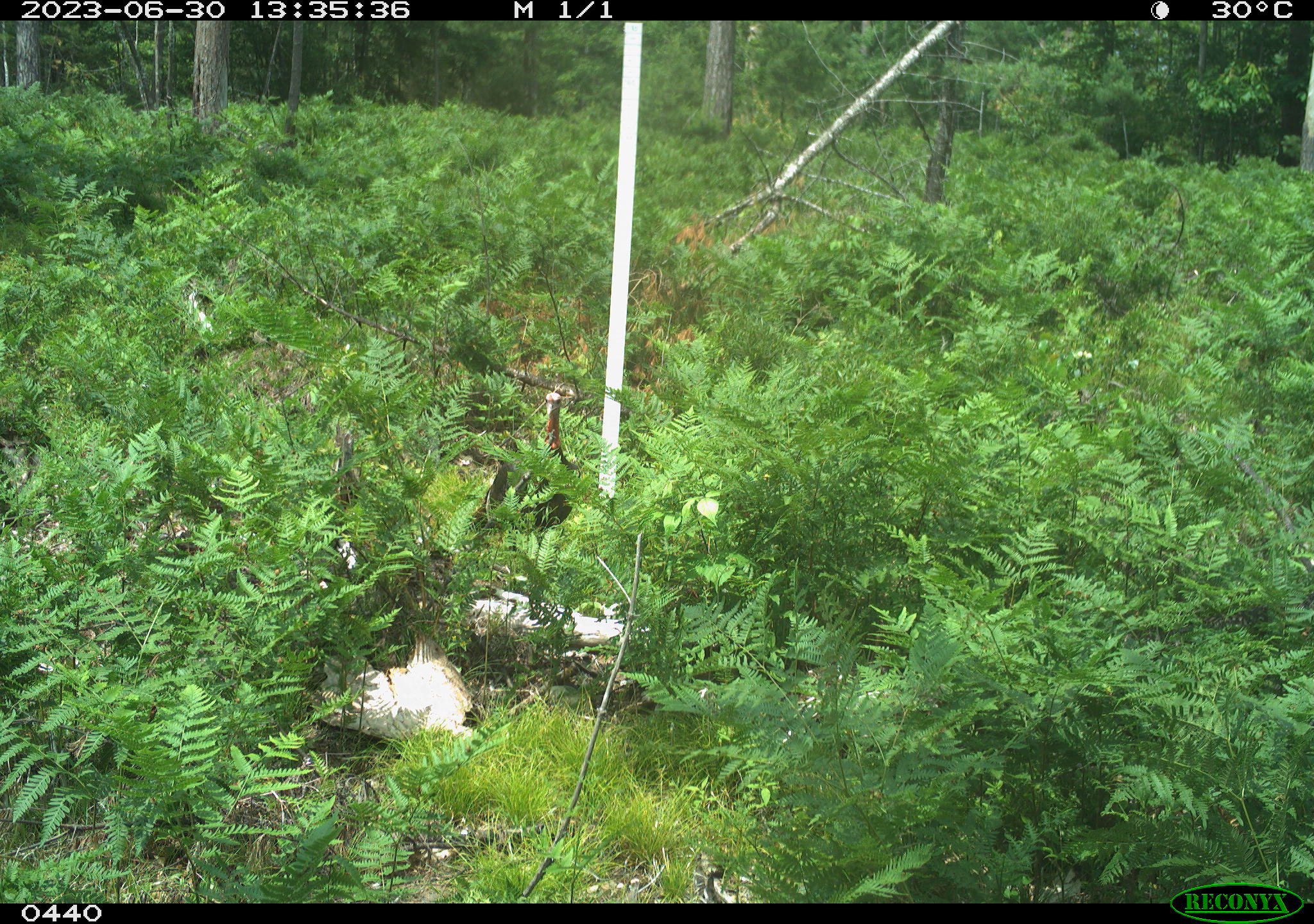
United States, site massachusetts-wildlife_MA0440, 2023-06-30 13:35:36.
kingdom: Animalia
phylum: Chordata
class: Aves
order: Galliformes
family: Phasianidae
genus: Meleagris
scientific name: Meleagris gallopavo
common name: wild turkey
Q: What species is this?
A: Wild turkey (Meleagris gallopavo).